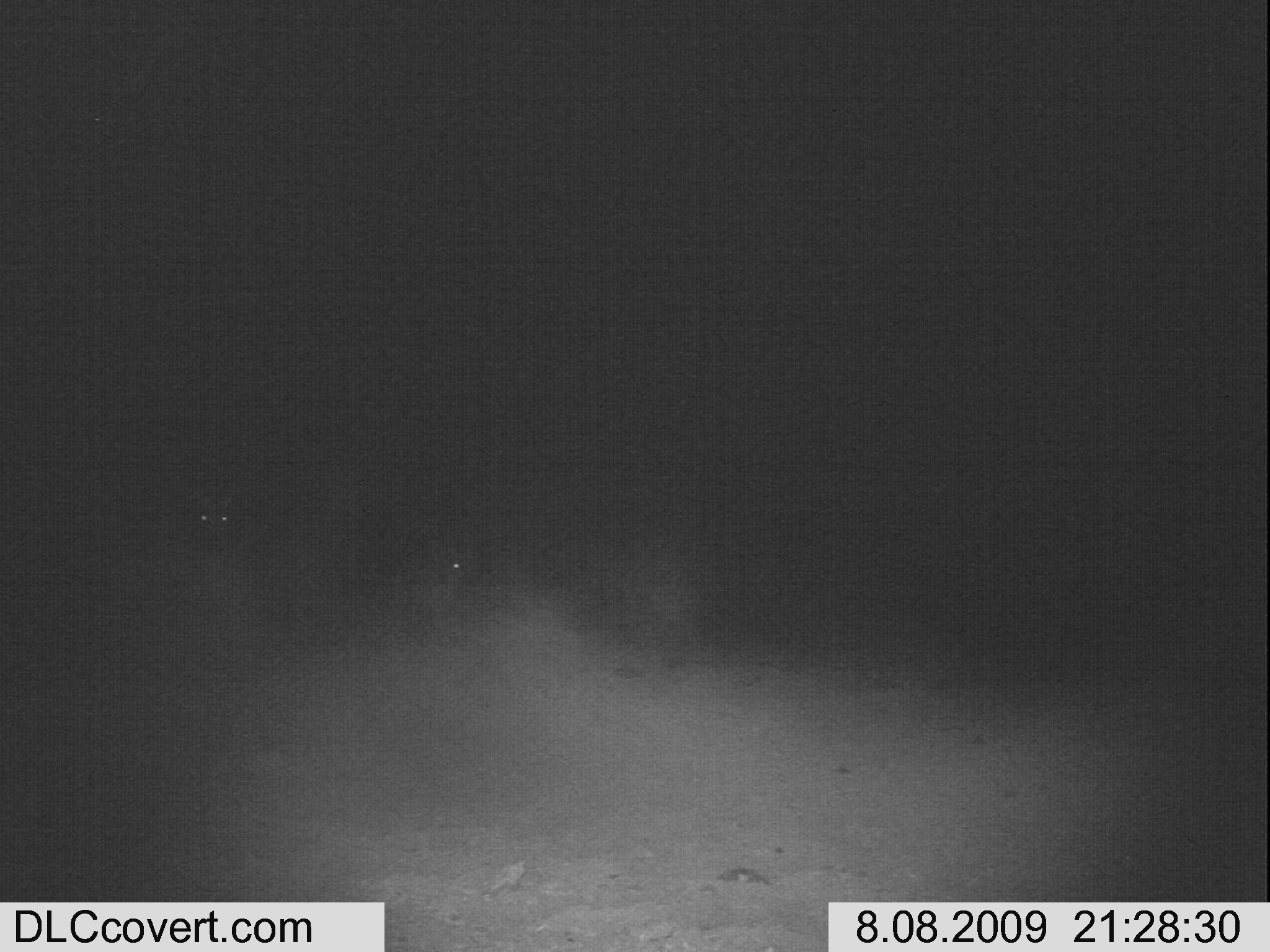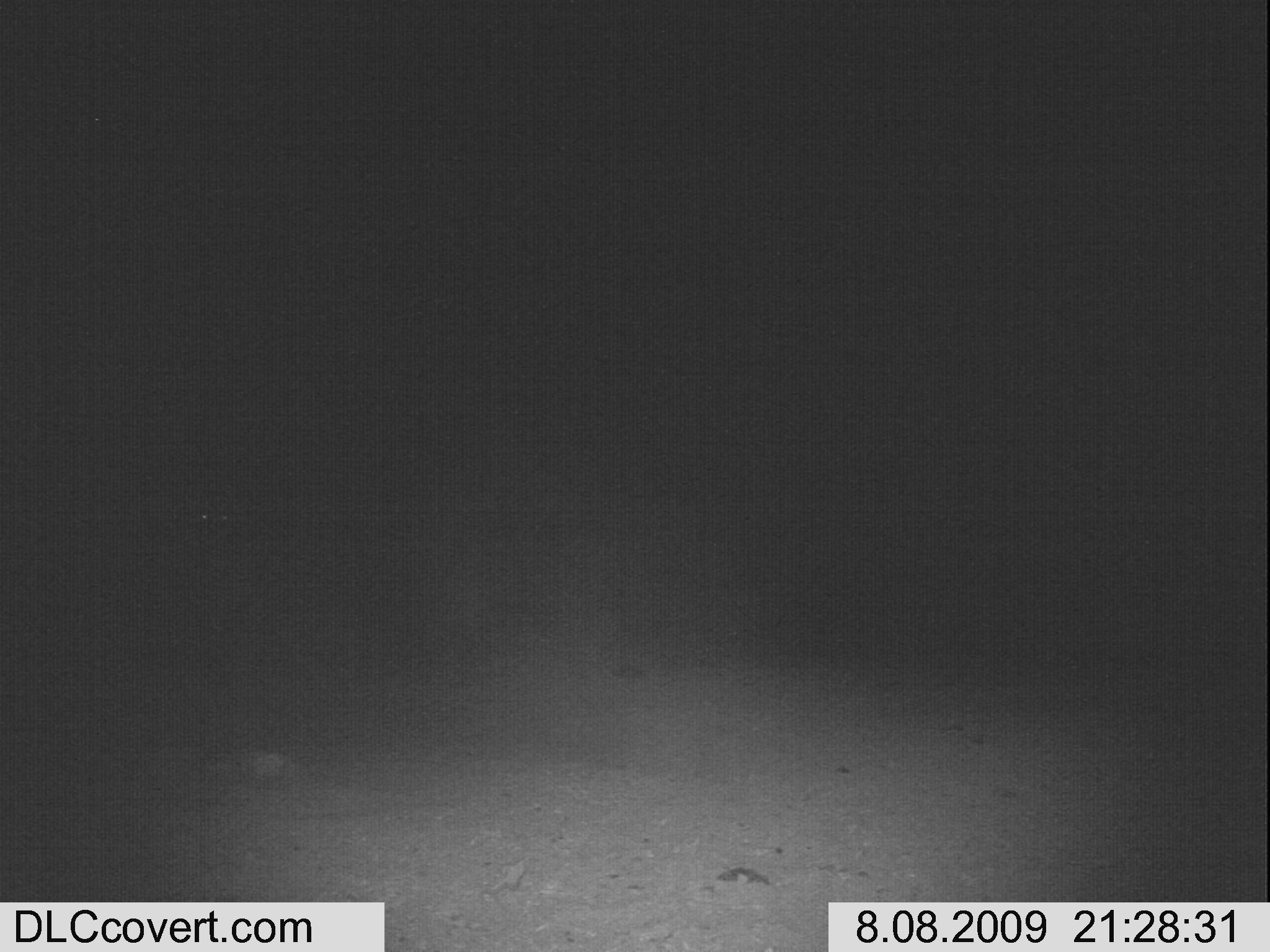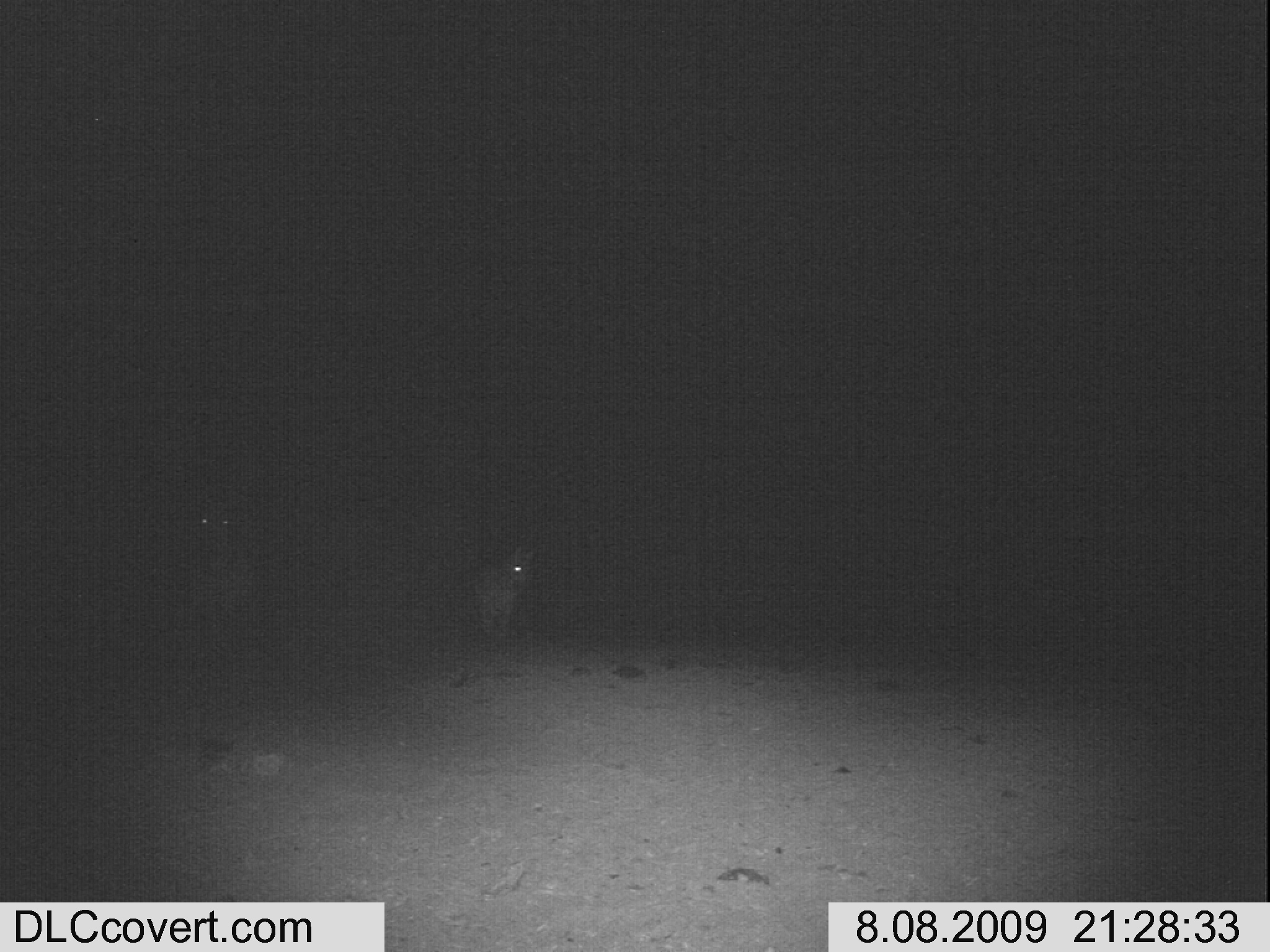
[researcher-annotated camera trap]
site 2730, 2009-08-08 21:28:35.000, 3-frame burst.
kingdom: Animalia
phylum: Chordata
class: Mammalia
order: Perissodactyla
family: Equidae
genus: Equus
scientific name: Equus quagga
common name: plains zebra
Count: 1.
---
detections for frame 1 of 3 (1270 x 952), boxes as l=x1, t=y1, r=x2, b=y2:
equus quagga: l=409, t=552, r=466, b=620; l=192, t=492, r=238, b=561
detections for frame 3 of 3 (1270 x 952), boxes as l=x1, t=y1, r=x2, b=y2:
equus quagga: l=182, t=501, r=259, b=627; l=462, t=536, r=541, b=646